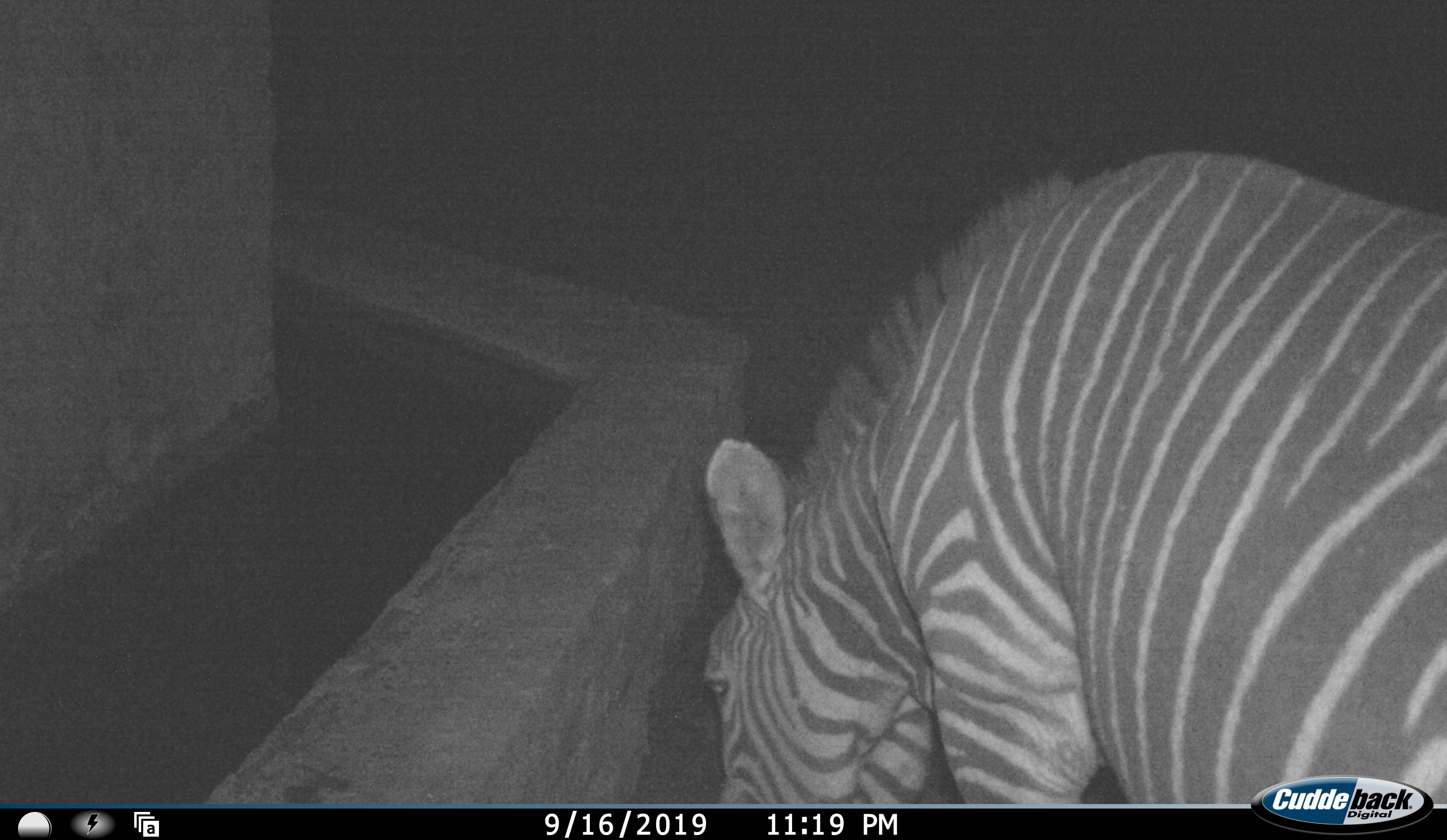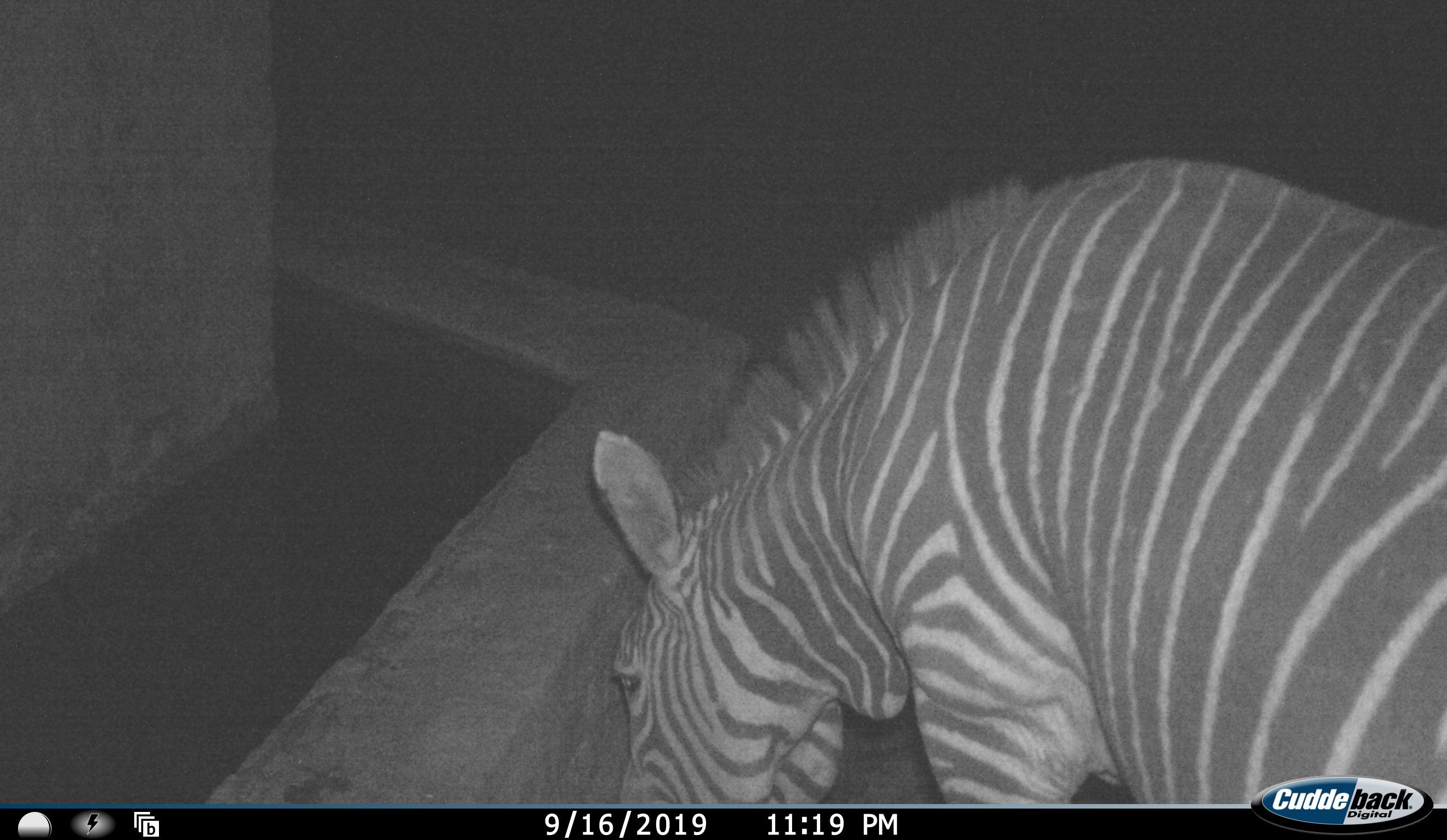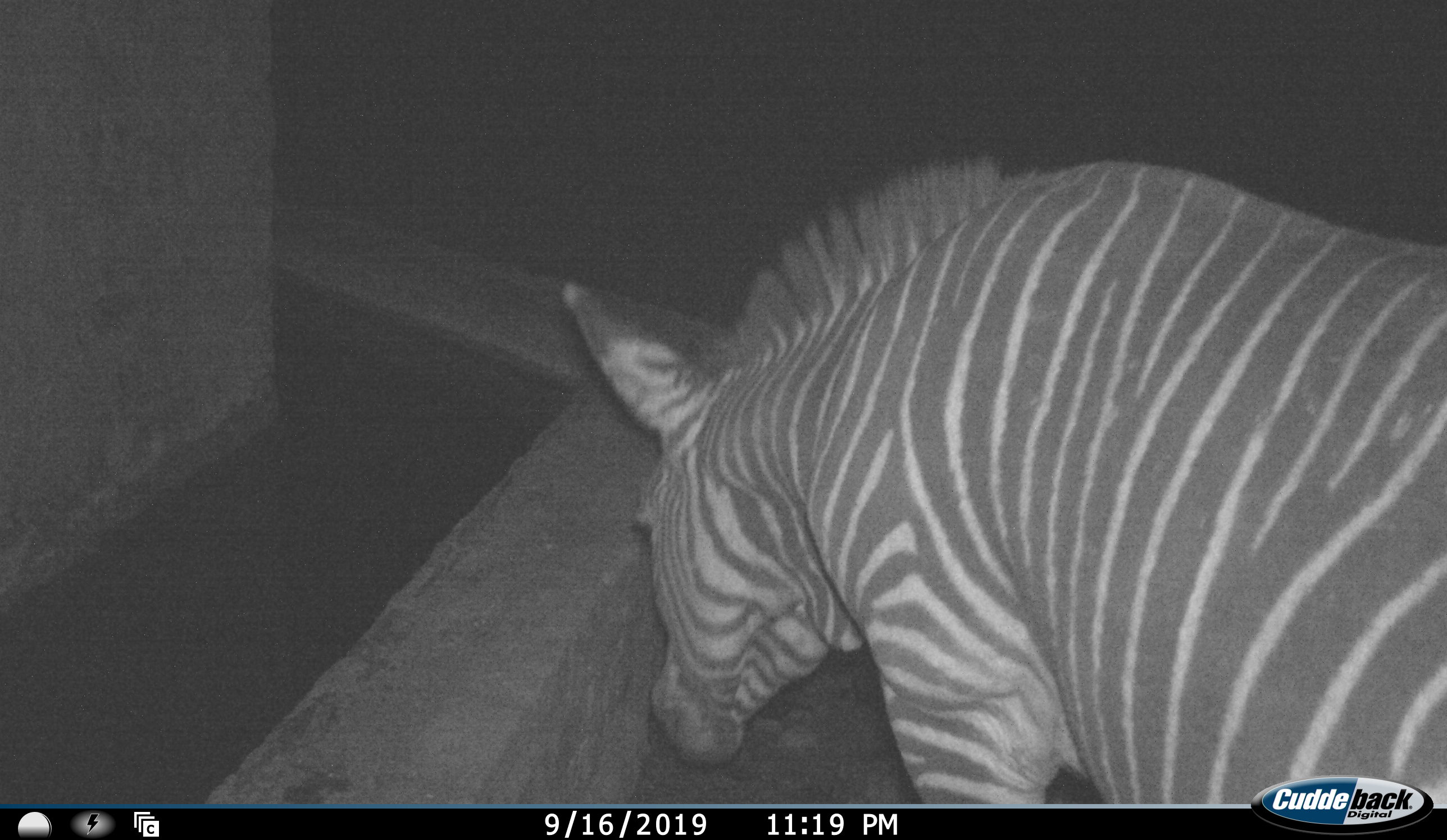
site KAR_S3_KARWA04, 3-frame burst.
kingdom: Animalia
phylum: Chordata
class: Mammalia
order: Perissodactyla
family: Equidae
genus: Equus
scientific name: Equus zebra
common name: mountain zebra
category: zebramountain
Zebramountain (mountain zebra) (Equus zebra), count 1. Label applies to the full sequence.